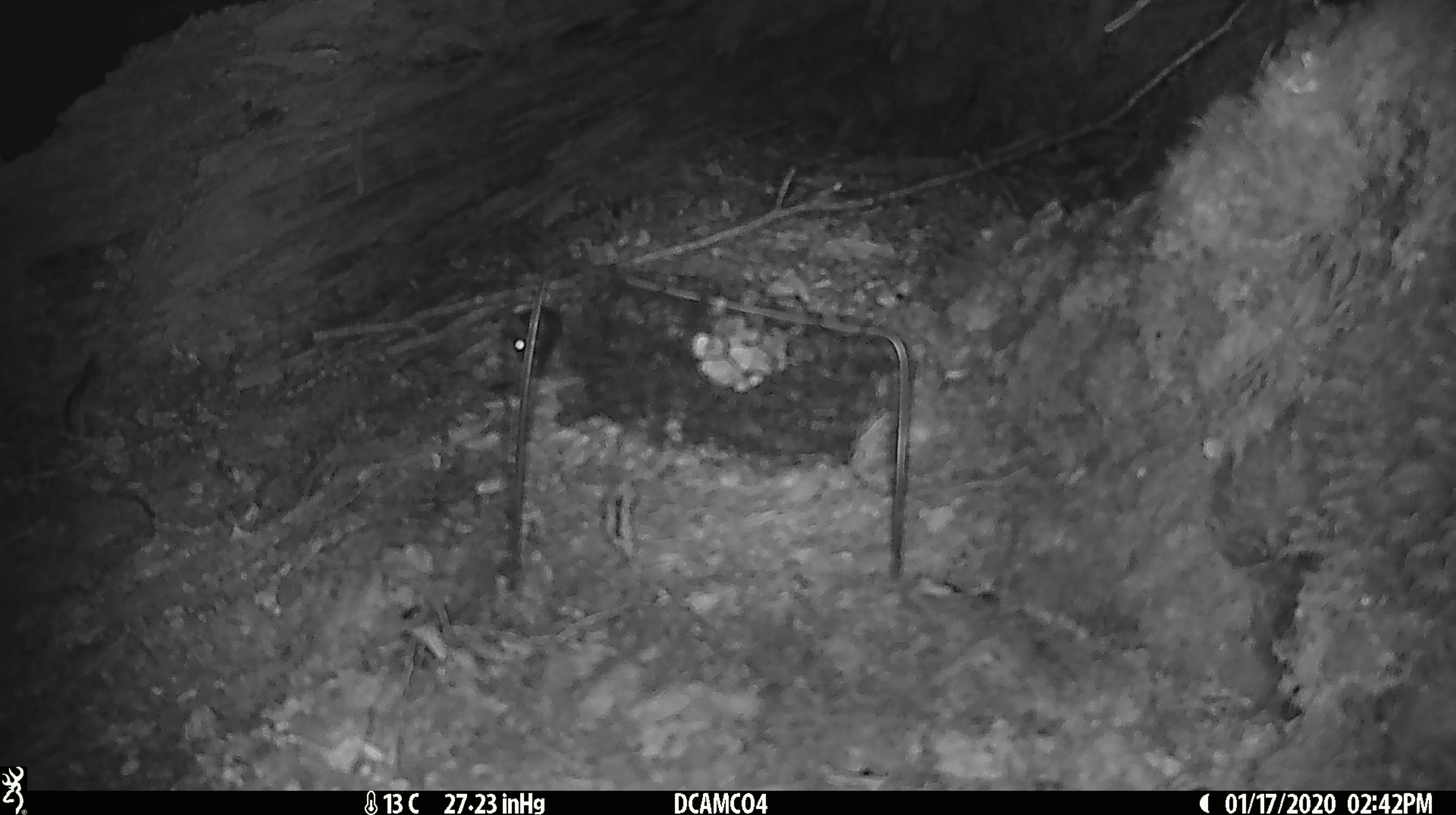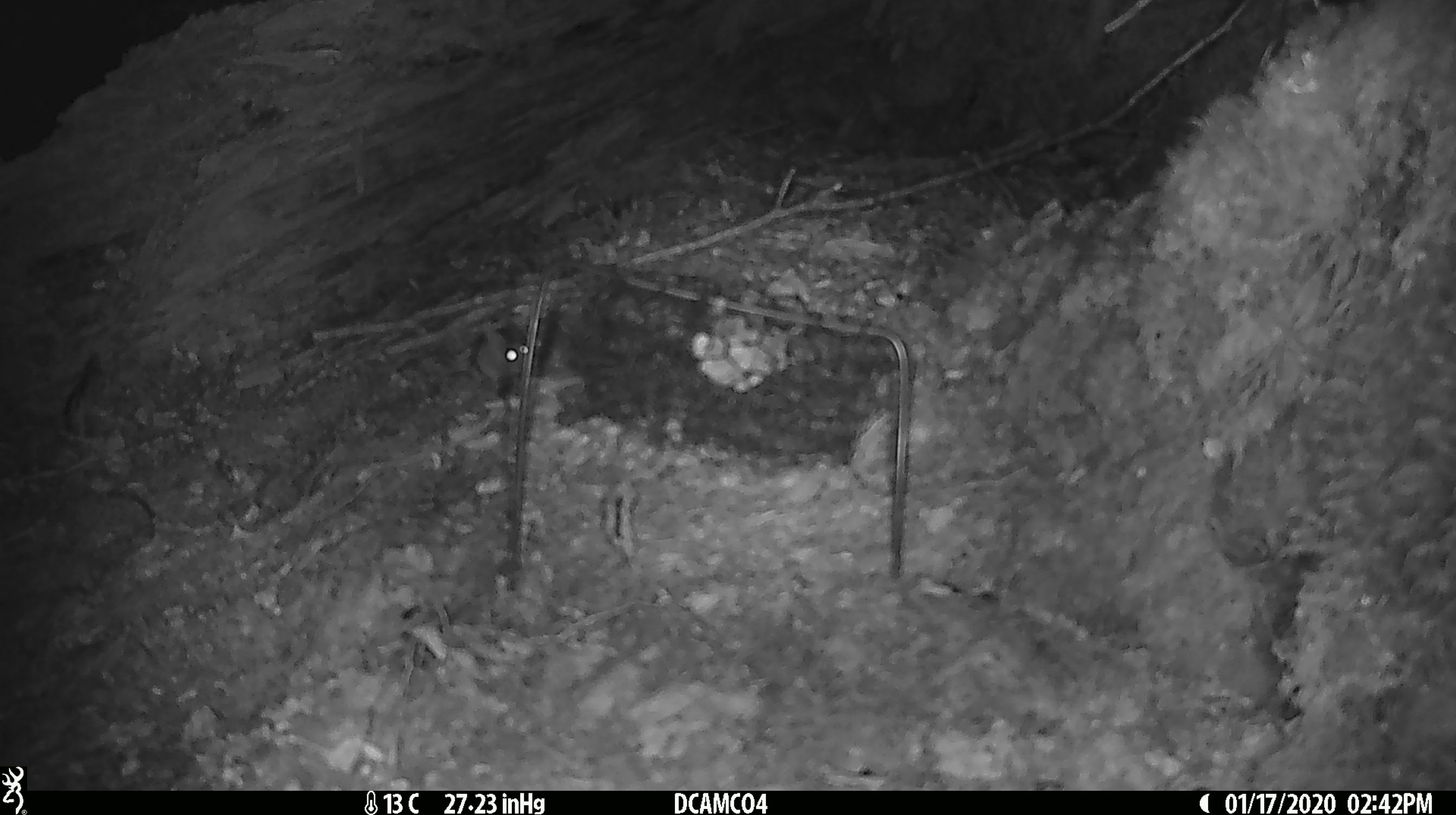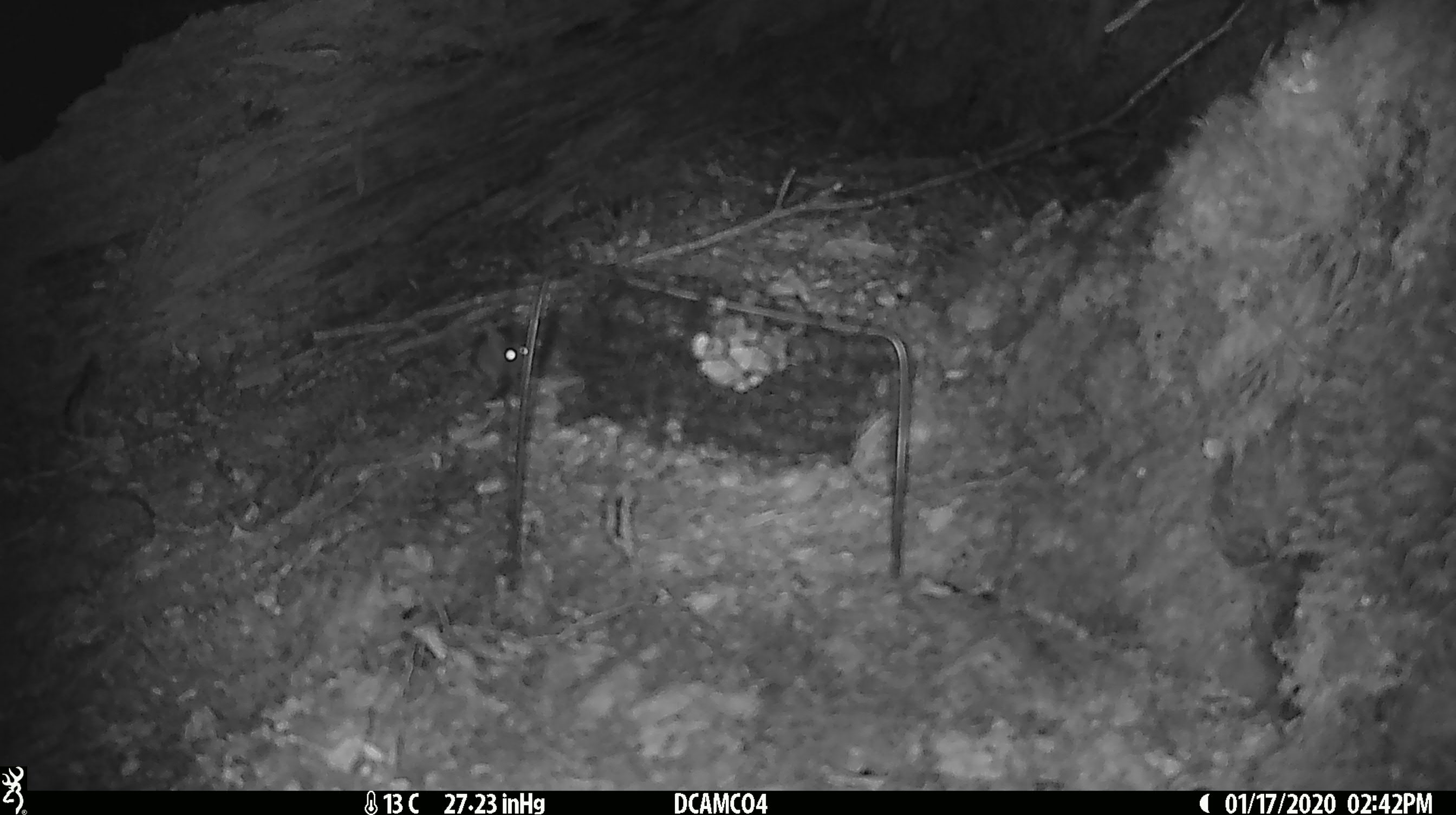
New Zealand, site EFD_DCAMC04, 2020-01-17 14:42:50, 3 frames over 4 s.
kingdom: Animalia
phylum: Chordata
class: Mammalia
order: Rodentia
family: Muridae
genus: Mus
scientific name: Mus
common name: mouse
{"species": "mouse (Mus)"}